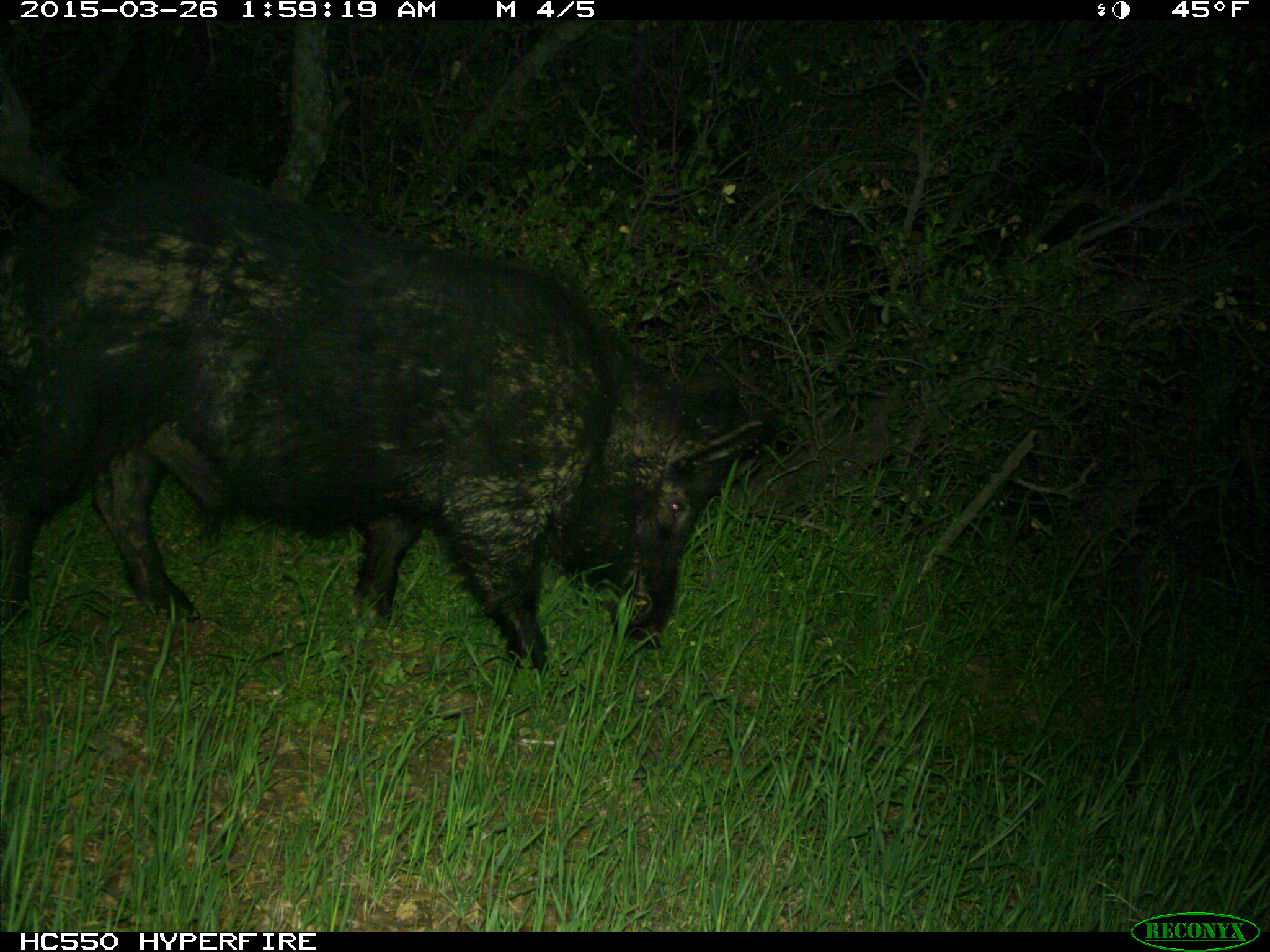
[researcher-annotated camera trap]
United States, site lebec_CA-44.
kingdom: Animalia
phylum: Chordata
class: Mammalia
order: Artiodactyla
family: Suidae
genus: Sus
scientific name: Sus scrofa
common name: wild boar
Sus scrofa (wild boar).